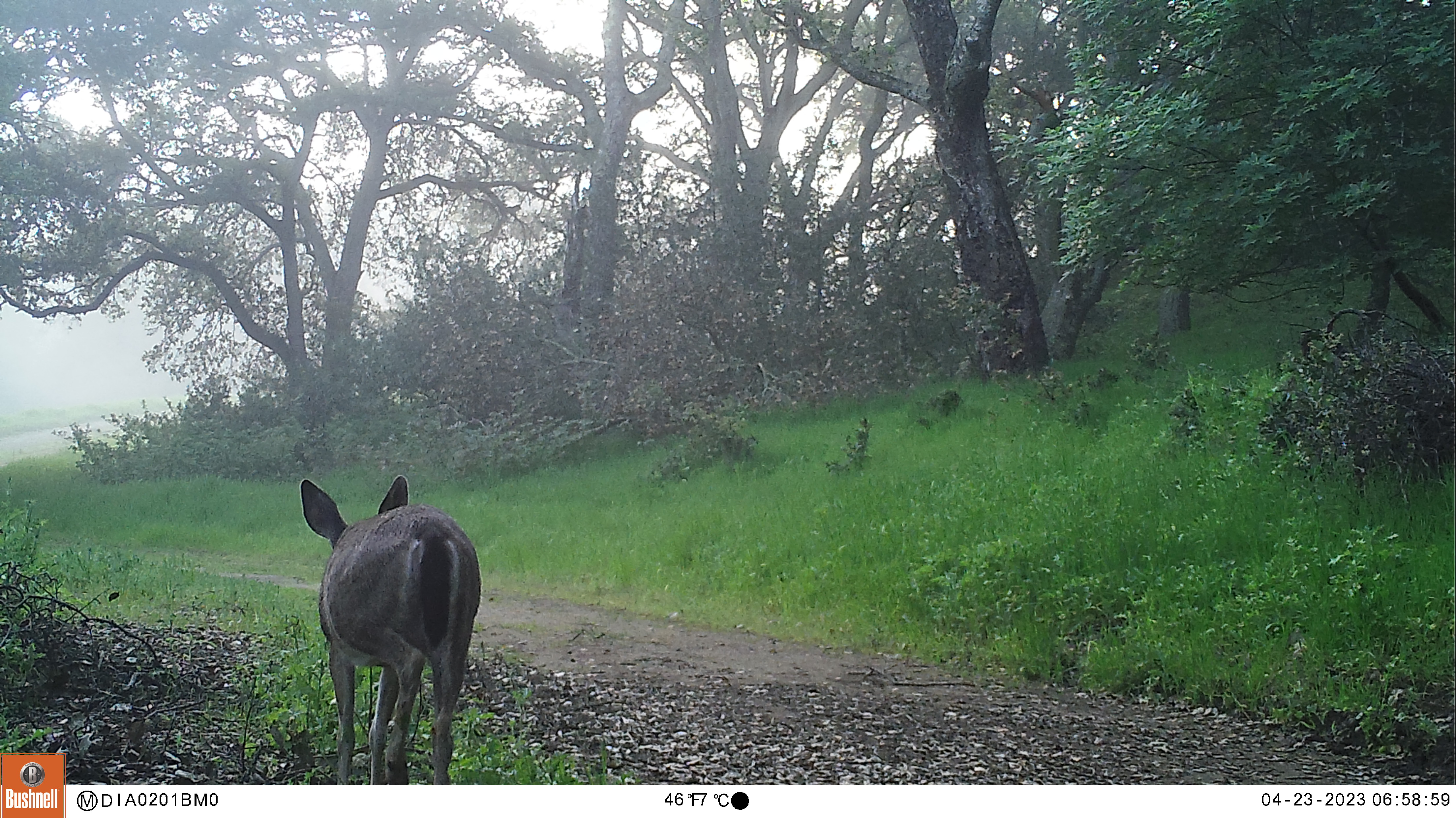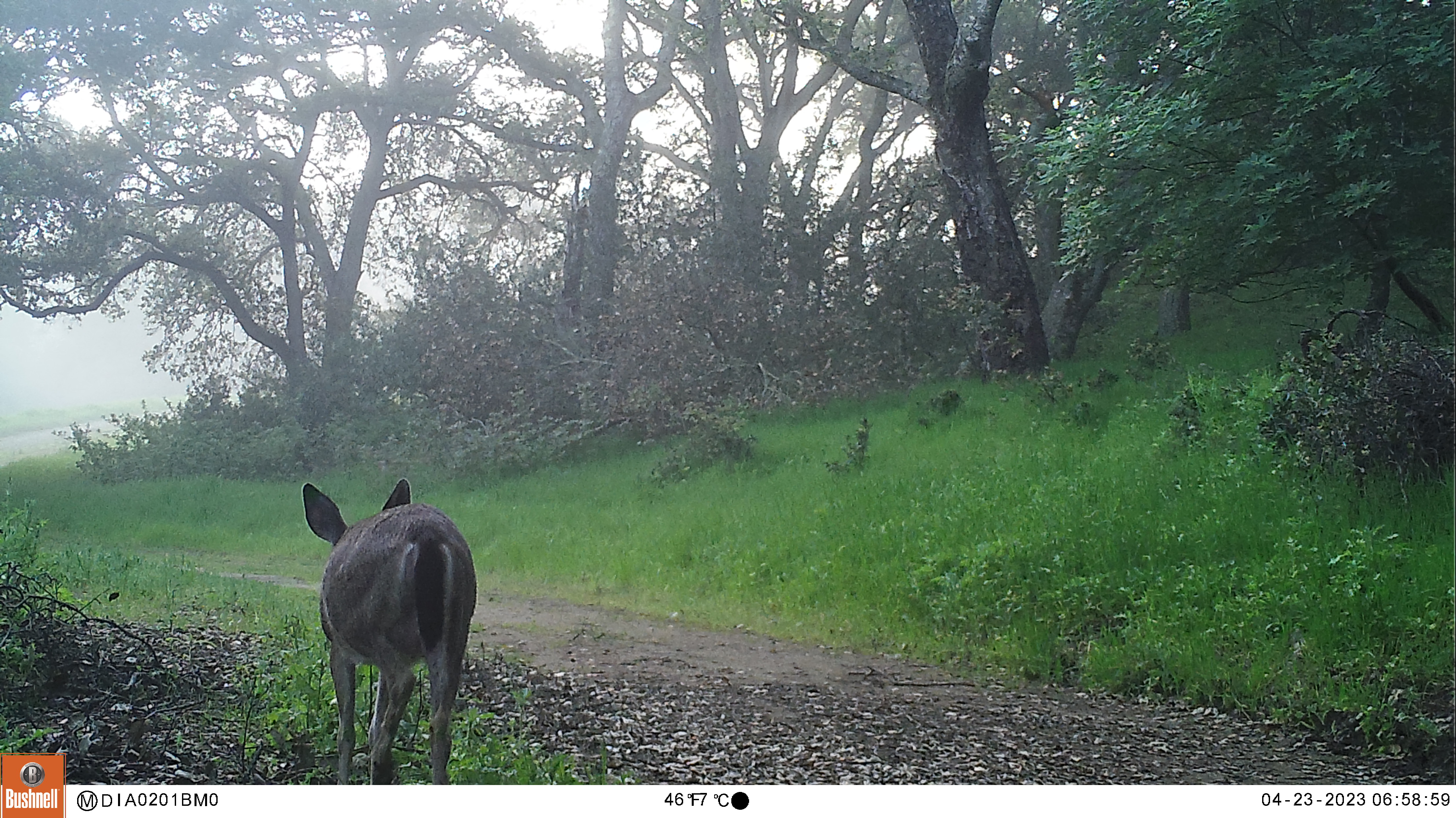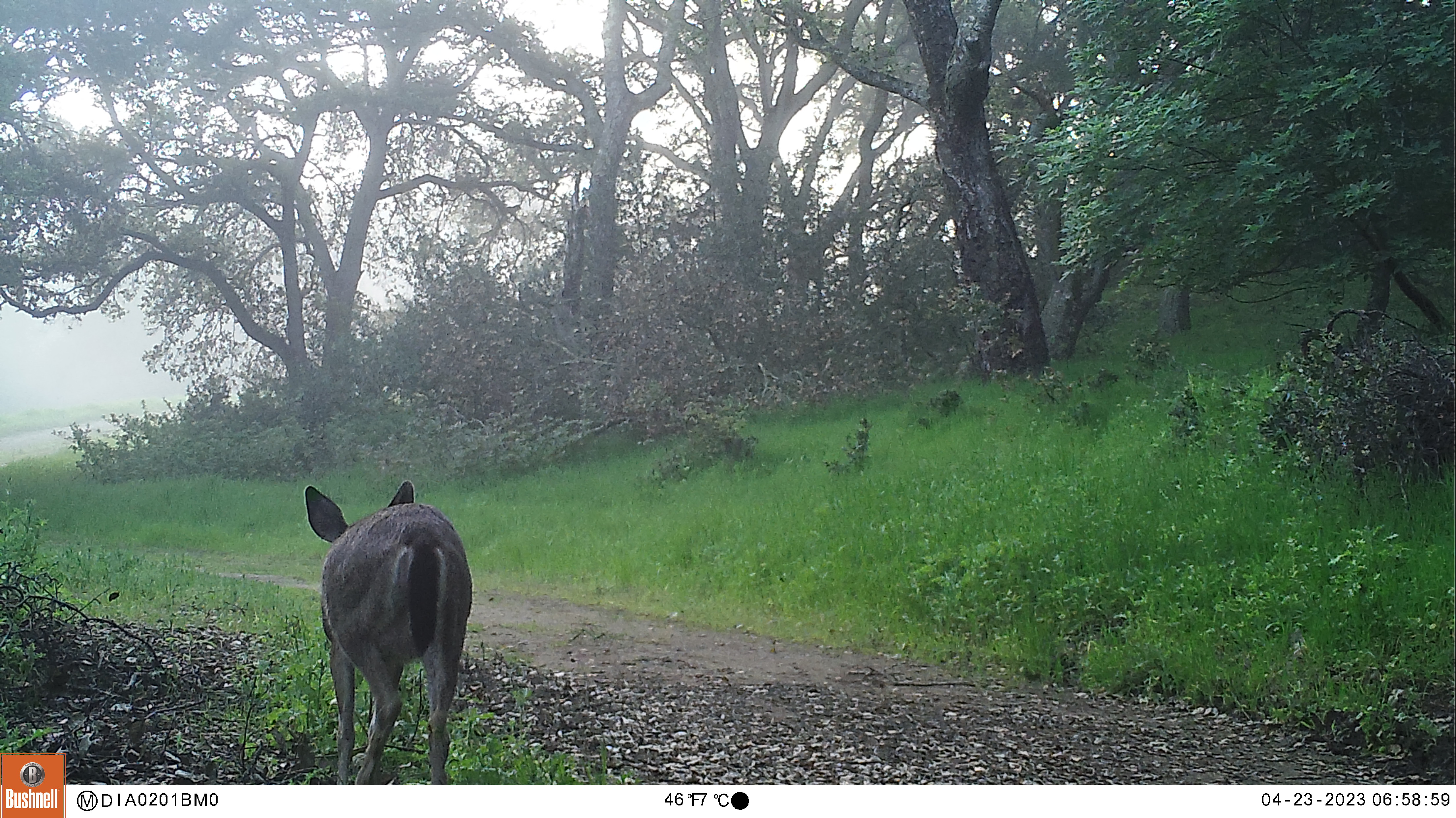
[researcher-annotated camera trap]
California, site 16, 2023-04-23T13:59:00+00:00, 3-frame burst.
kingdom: Animalia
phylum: Chordata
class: Mammalia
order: Artiodactyla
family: Cervidae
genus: Odocoileus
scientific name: Odocoileus hemionus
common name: mule deer